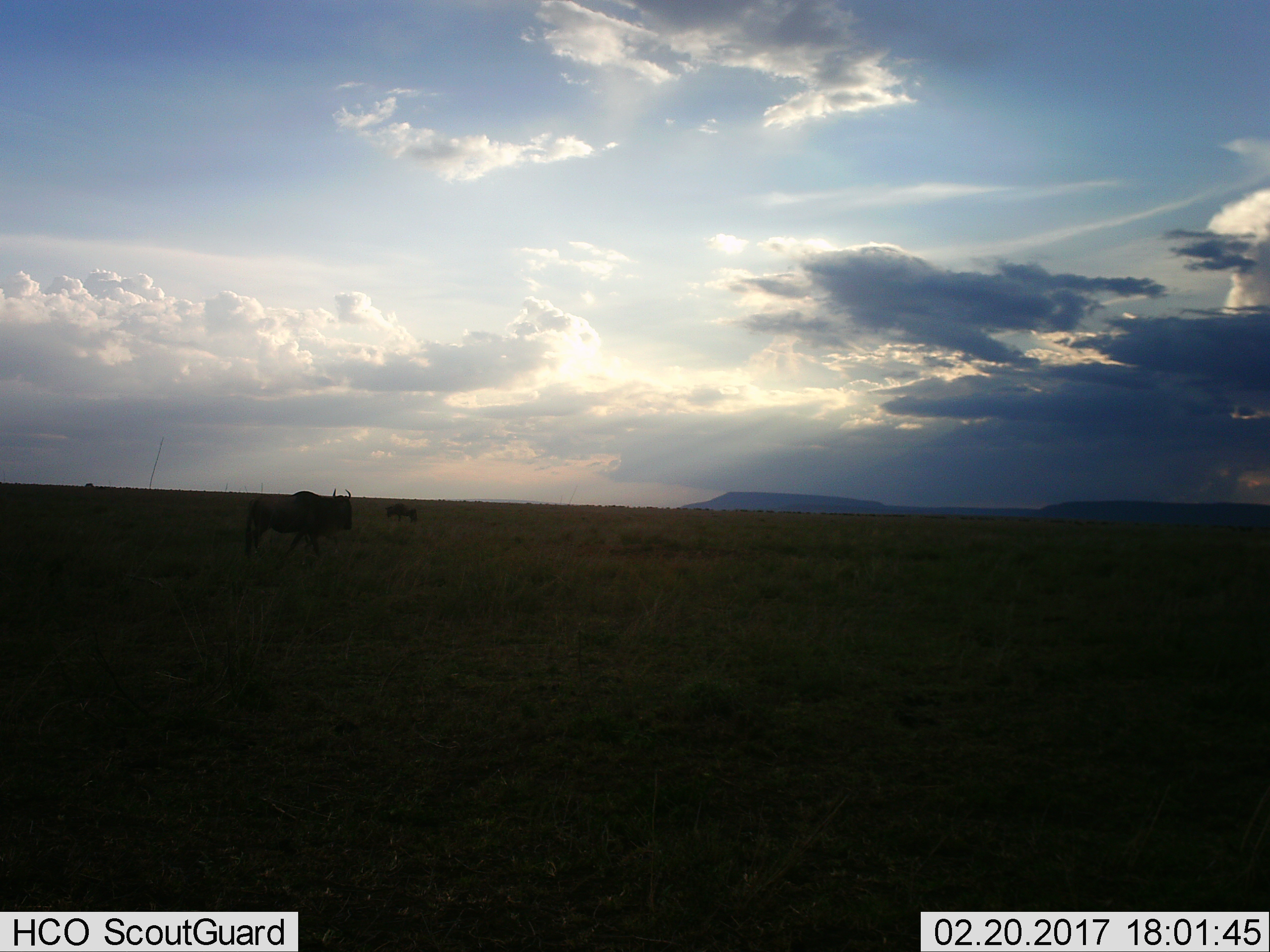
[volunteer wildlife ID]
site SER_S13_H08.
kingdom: Animalia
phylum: Chordata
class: Mammalia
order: Artiodactyla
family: Bovidae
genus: Connochaetes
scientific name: Connochaetes taurinus taurinus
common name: blue wildebeest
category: wildebeestblue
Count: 3.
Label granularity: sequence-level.